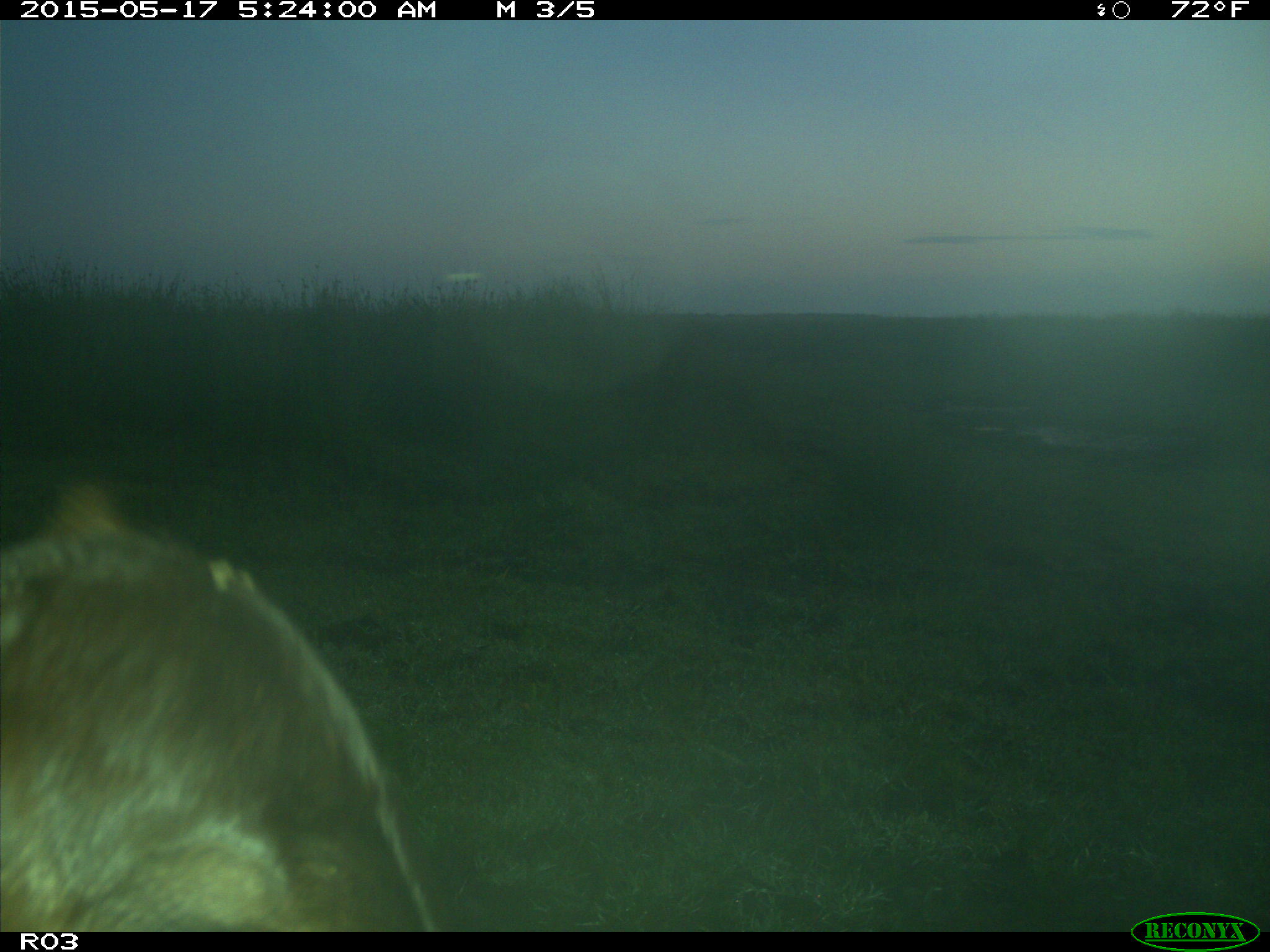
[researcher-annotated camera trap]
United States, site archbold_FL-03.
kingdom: Animalia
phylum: Chordata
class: Mammalia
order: Artiodactyla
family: Bovidae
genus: Bos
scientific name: Bos taurus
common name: domestic cow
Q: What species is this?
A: Bos taurus (domestic cow).